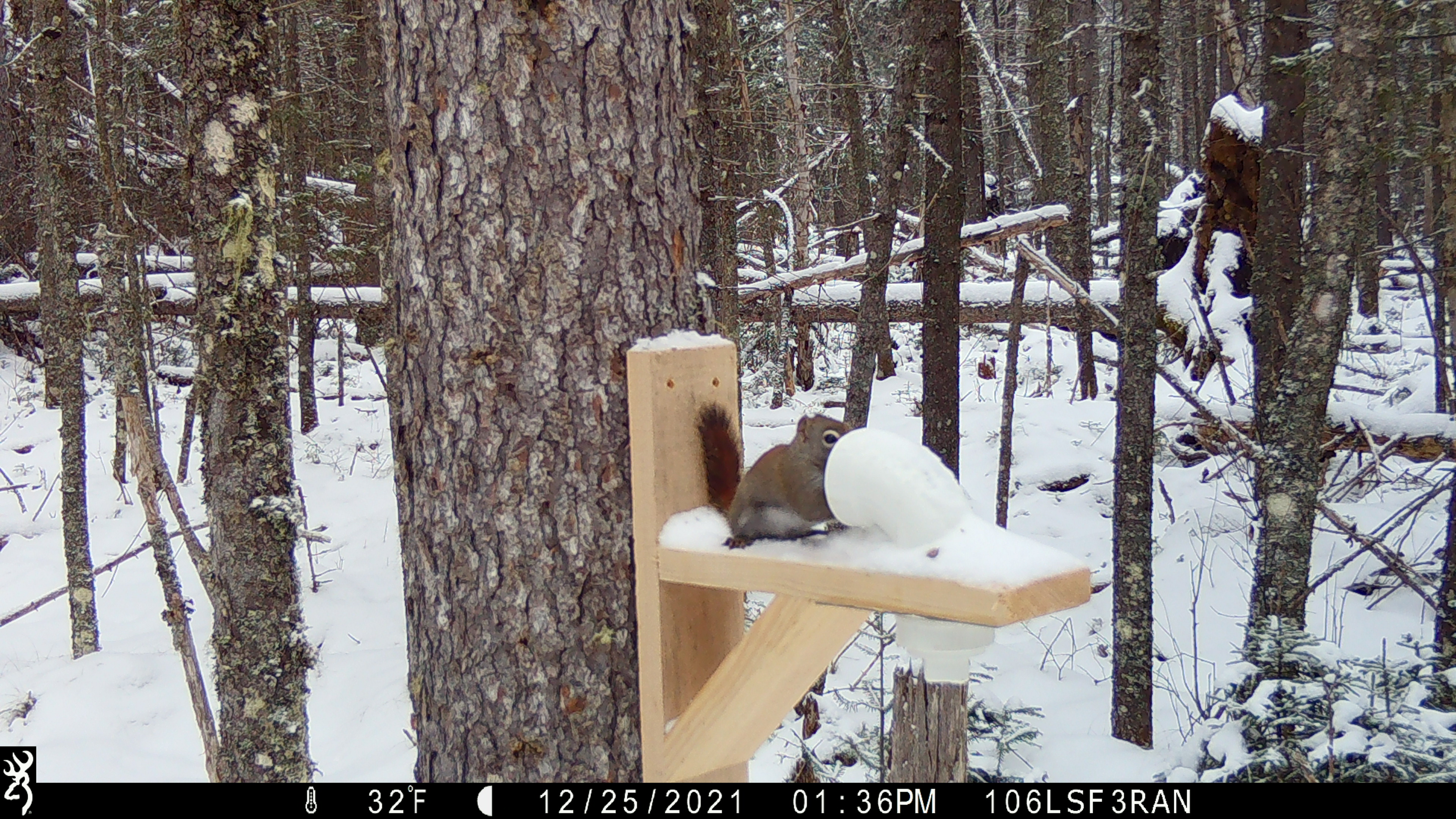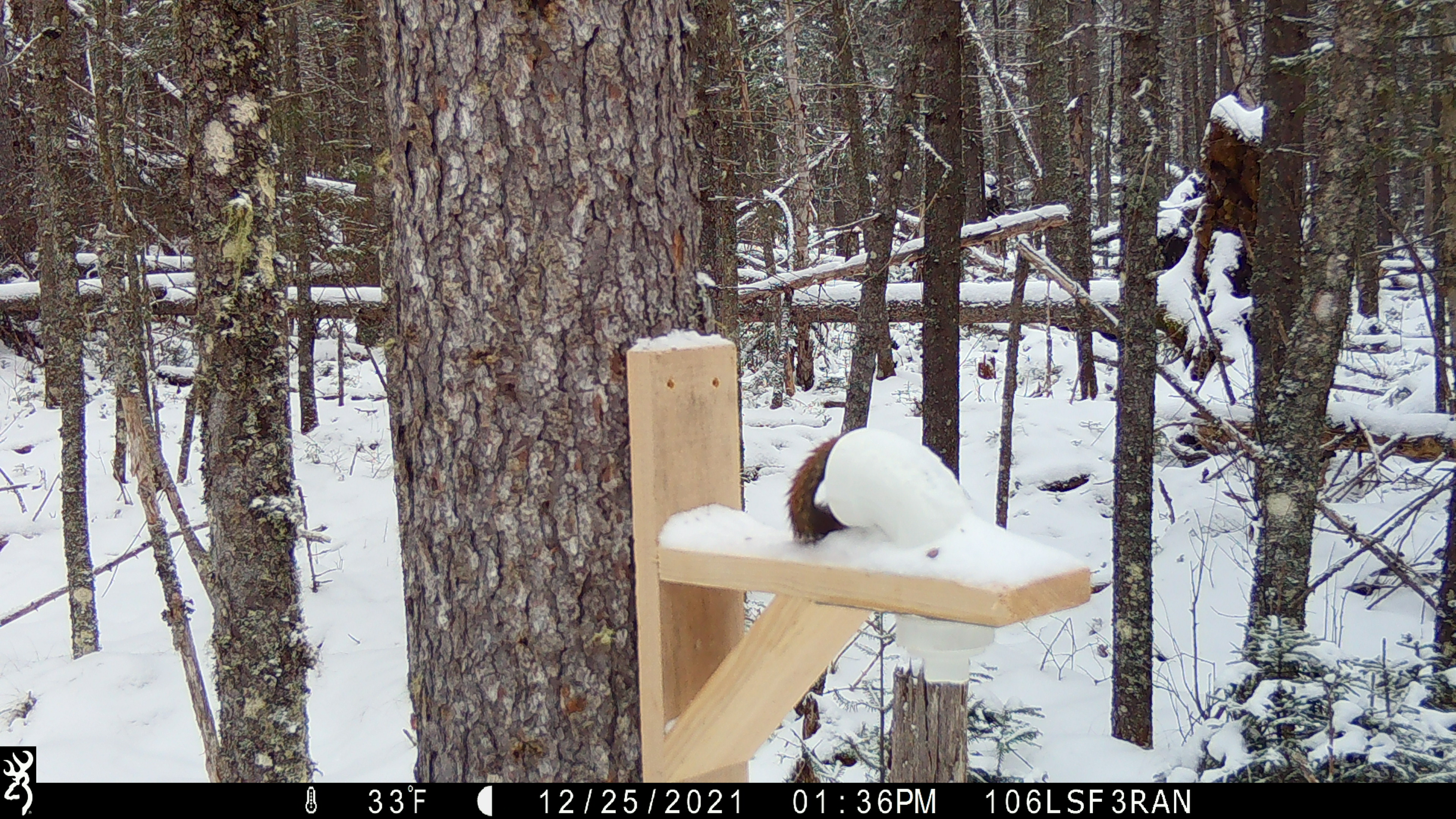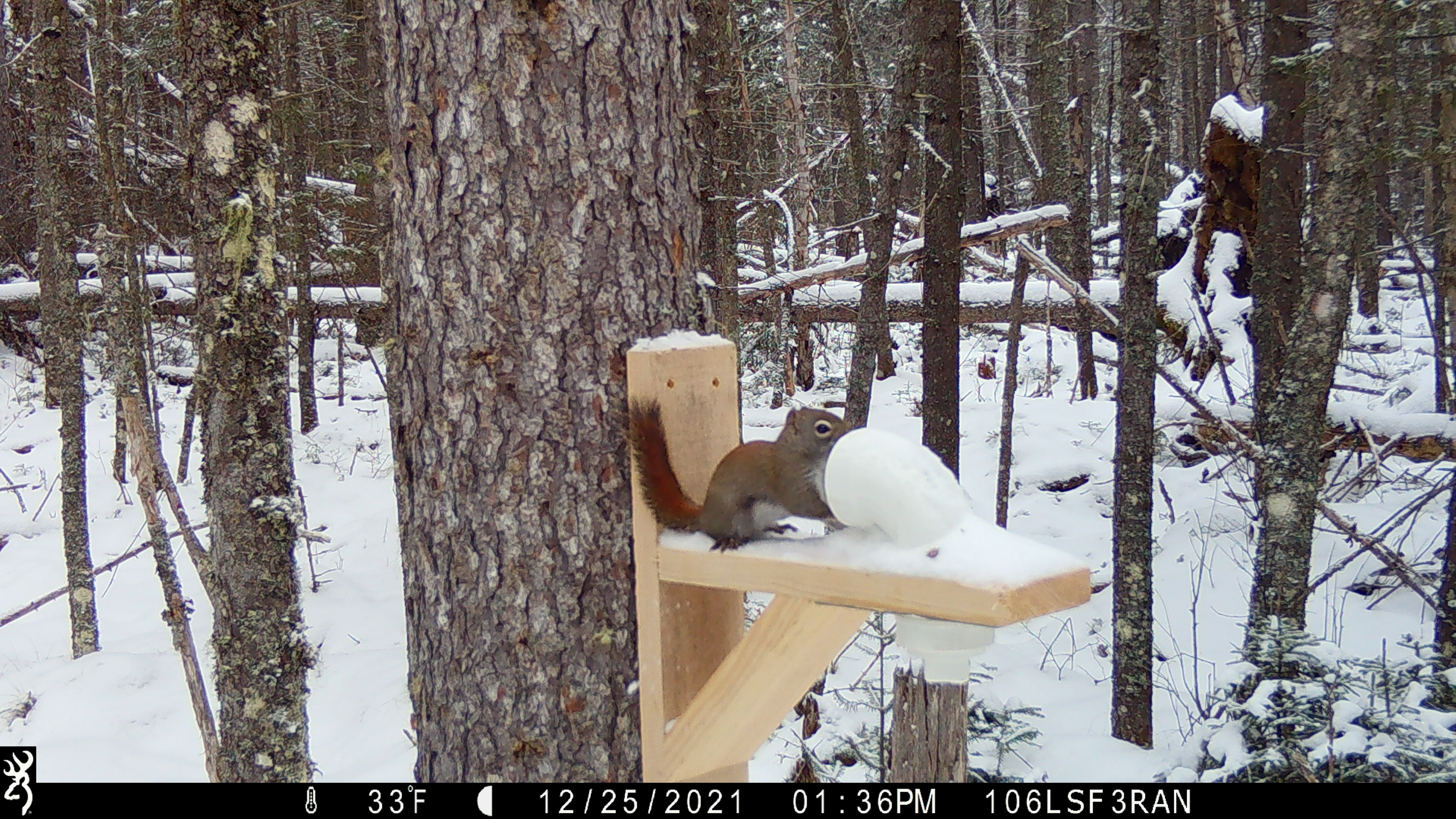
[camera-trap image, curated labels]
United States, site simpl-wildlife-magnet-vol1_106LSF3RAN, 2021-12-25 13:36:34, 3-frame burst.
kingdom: Animalia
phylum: Chordata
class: Mammalia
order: Rodentia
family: Sciuridae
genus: Tamiasciurus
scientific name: Tamiasciurus hudsonicus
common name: red squirrel